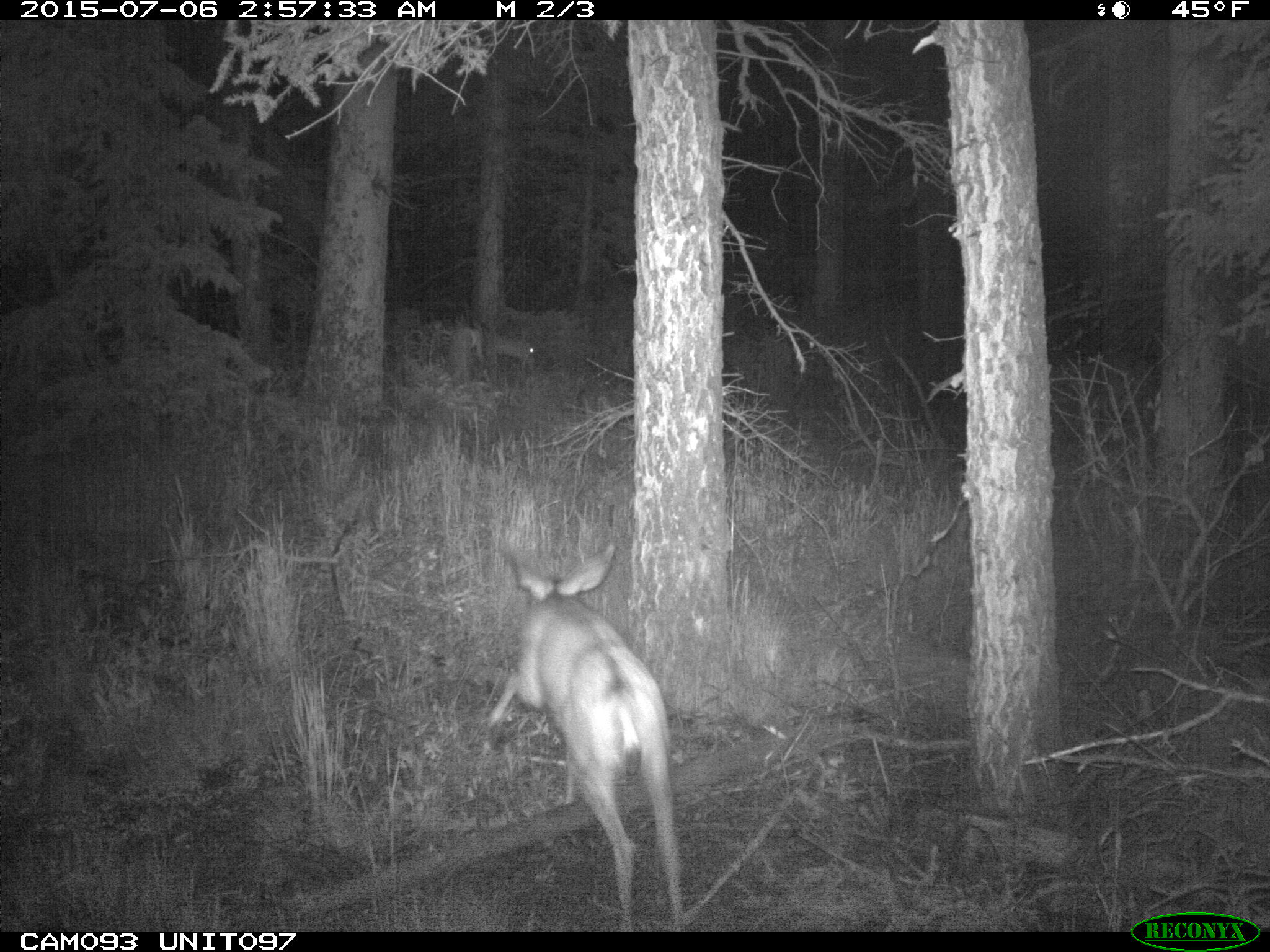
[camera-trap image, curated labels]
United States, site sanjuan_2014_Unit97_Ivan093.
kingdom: Animalia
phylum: Chordata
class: Mammalia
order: Artiodactyla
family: Cervidae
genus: Odocoileus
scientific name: Odocoileus hemionus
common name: mule deer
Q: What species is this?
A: Odocoileus hemionus (mule deer).